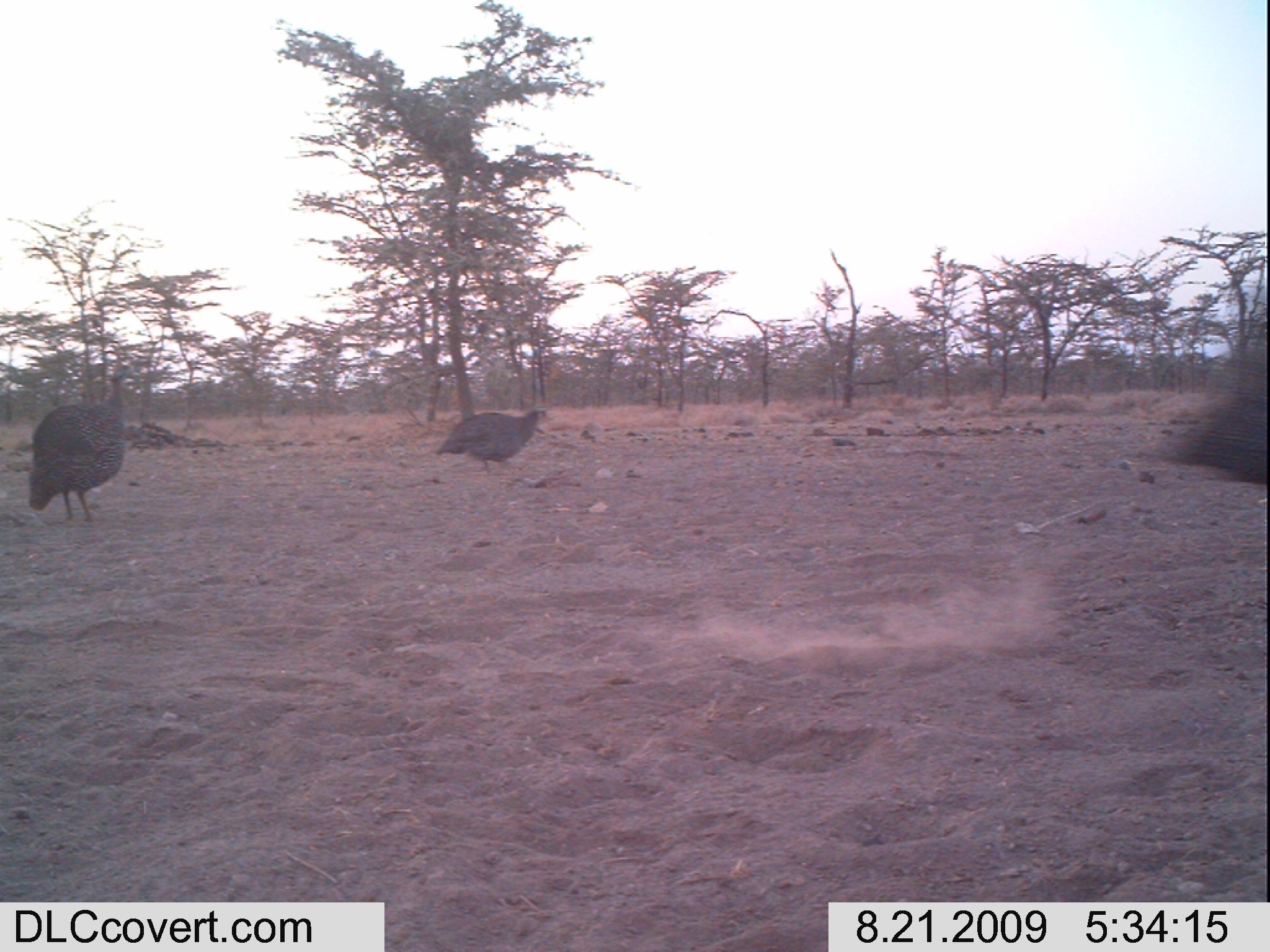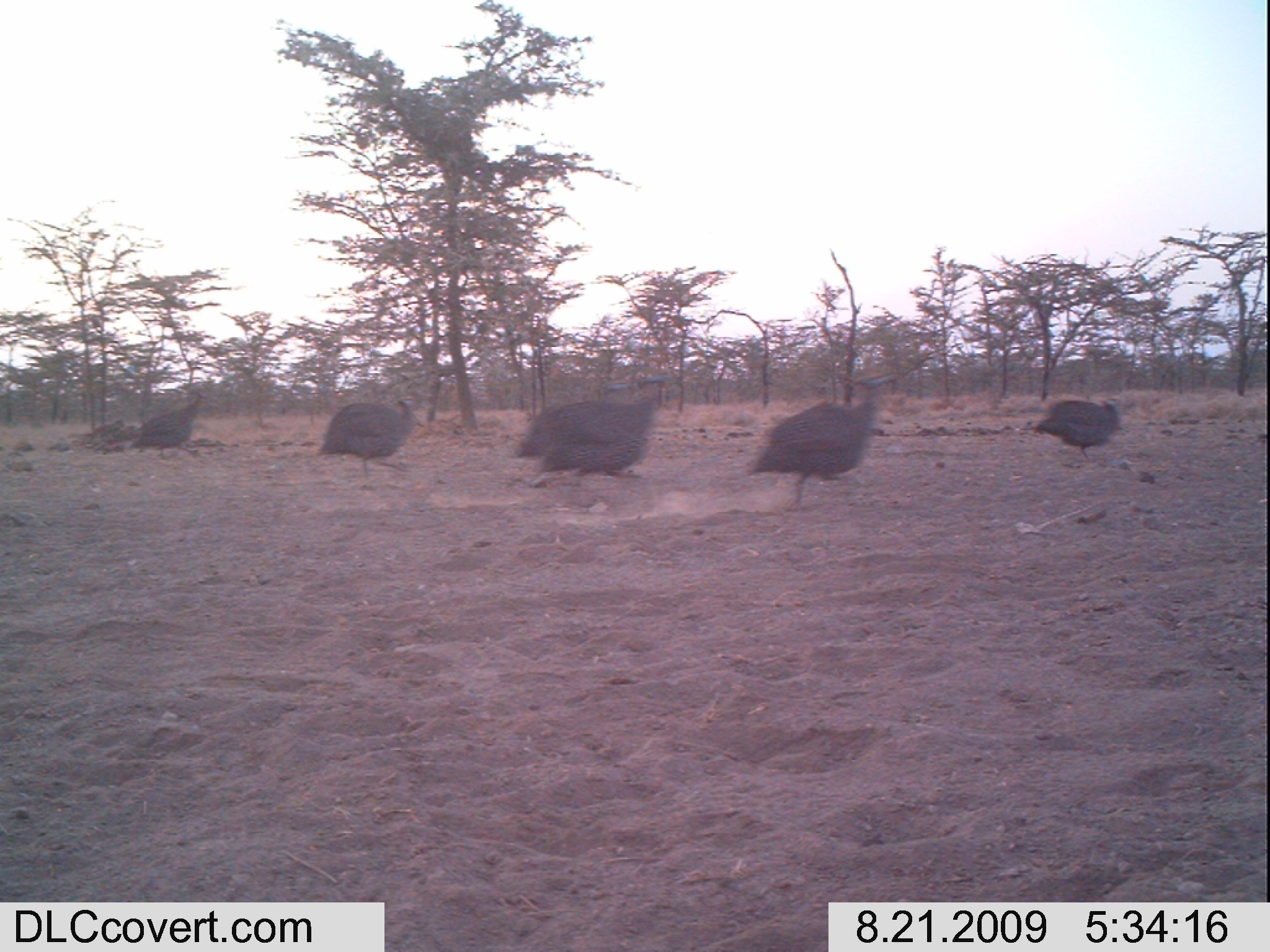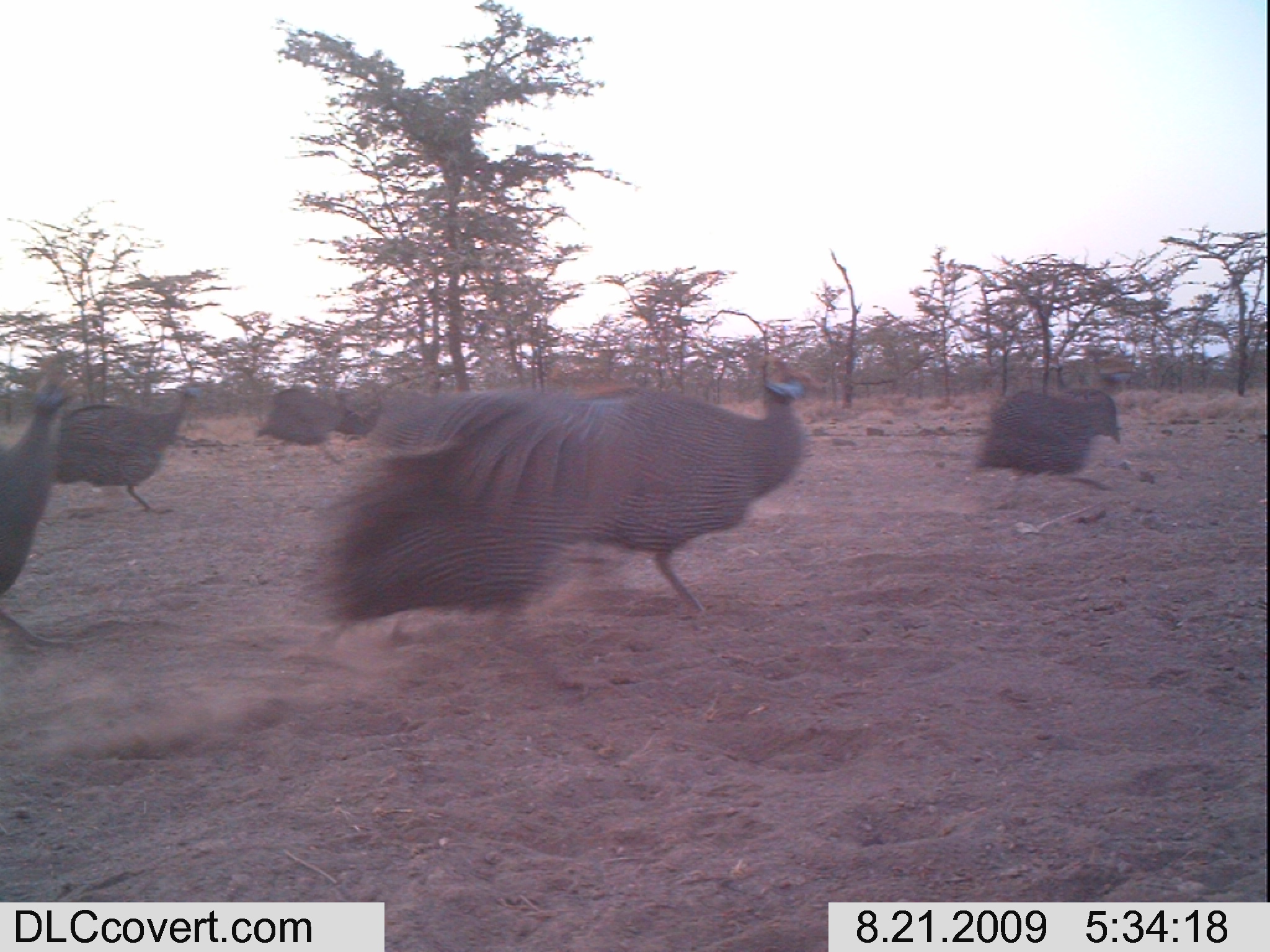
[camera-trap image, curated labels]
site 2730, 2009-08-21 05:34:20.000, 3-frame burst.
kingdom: Animalia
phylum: Chordata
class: Aves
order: Galliformes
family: Numididae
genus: Numida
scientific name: Numida meleagris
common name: helmeted guineafowl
Numida meleagris (helmeted guineafowl), count 3.